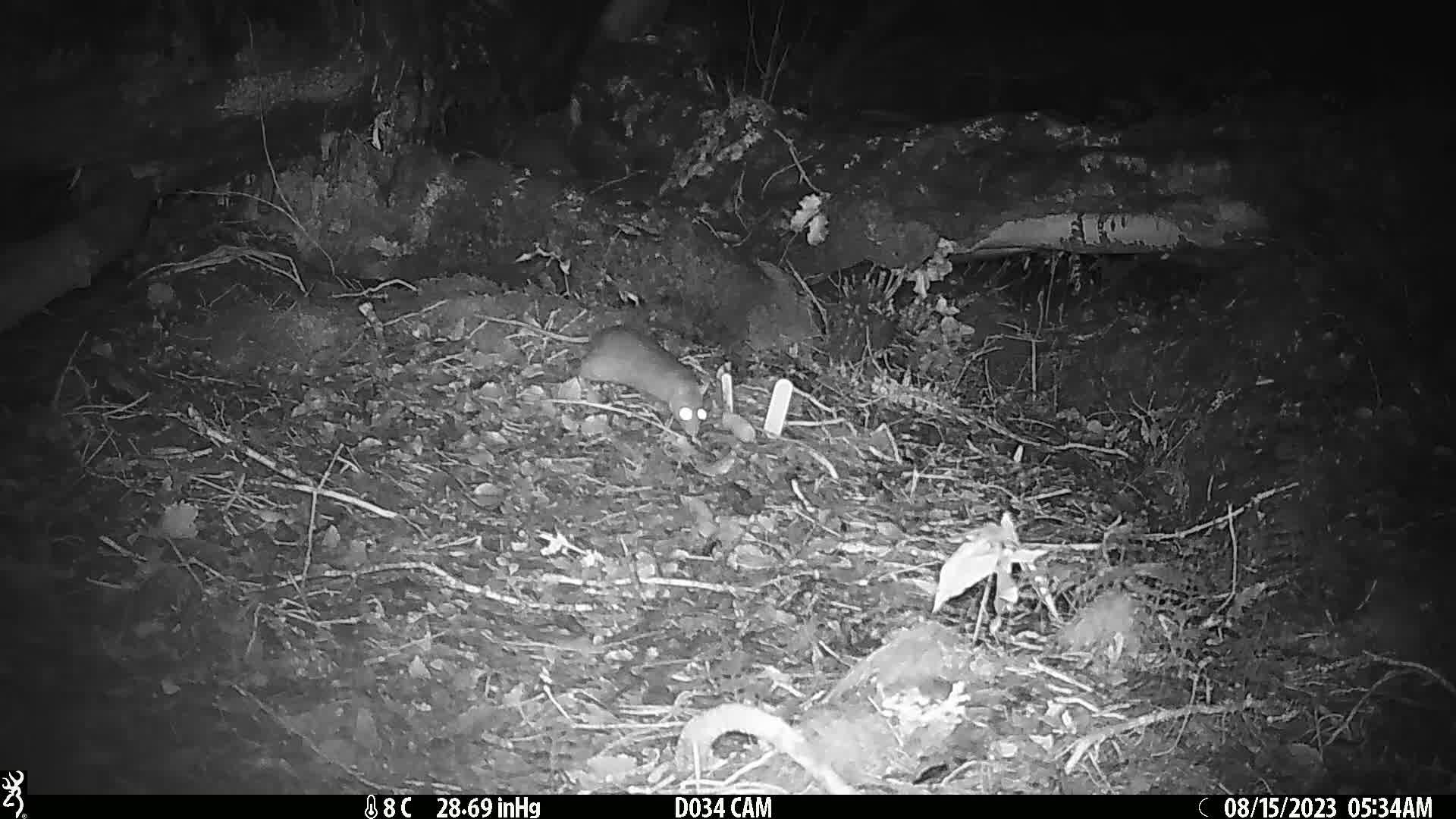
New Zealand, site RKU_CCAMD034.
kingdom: Animalia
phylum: Chordata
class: Mammalia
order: Rodentia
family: Muridae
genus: Rattus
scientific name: Rattus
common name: rat